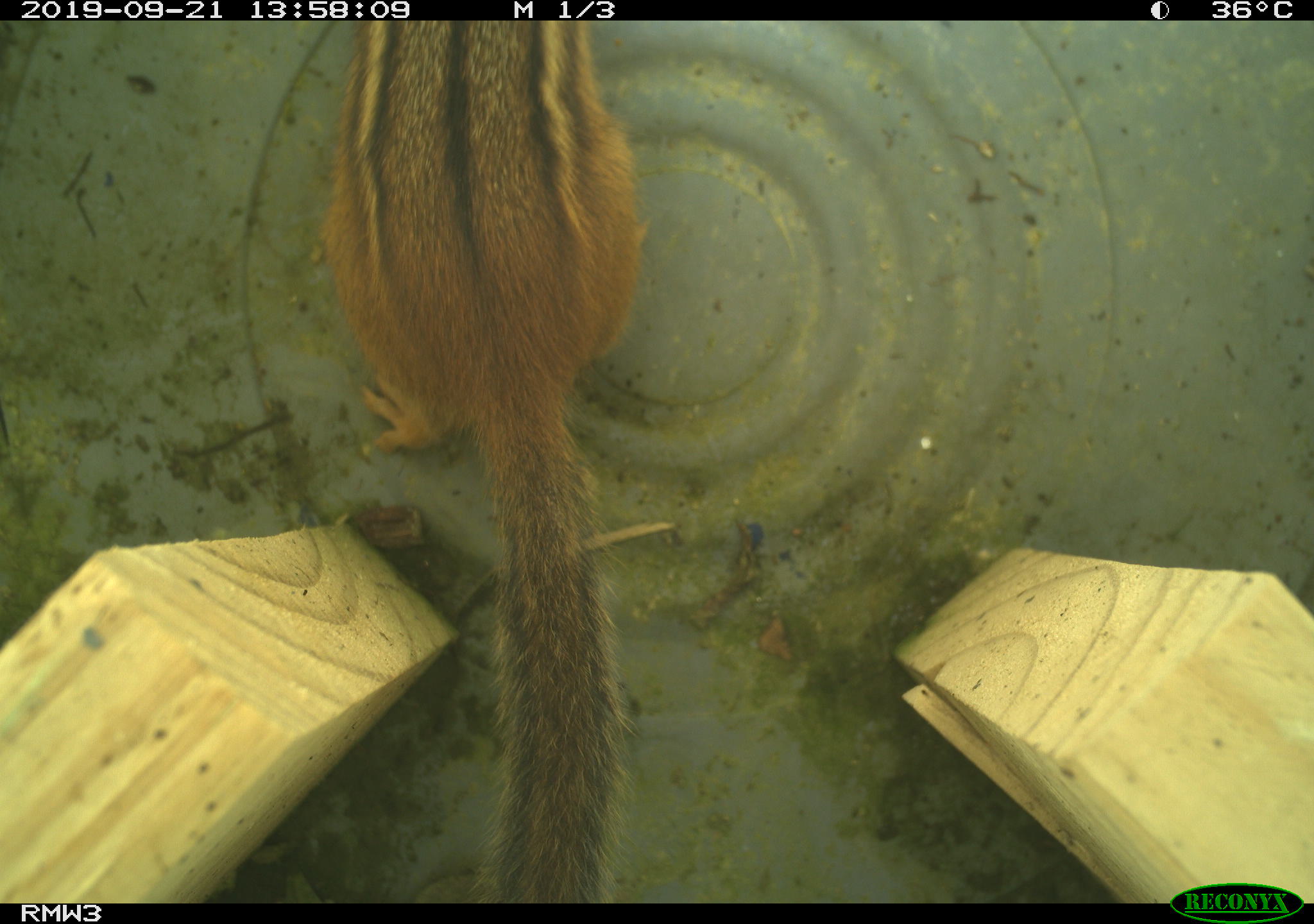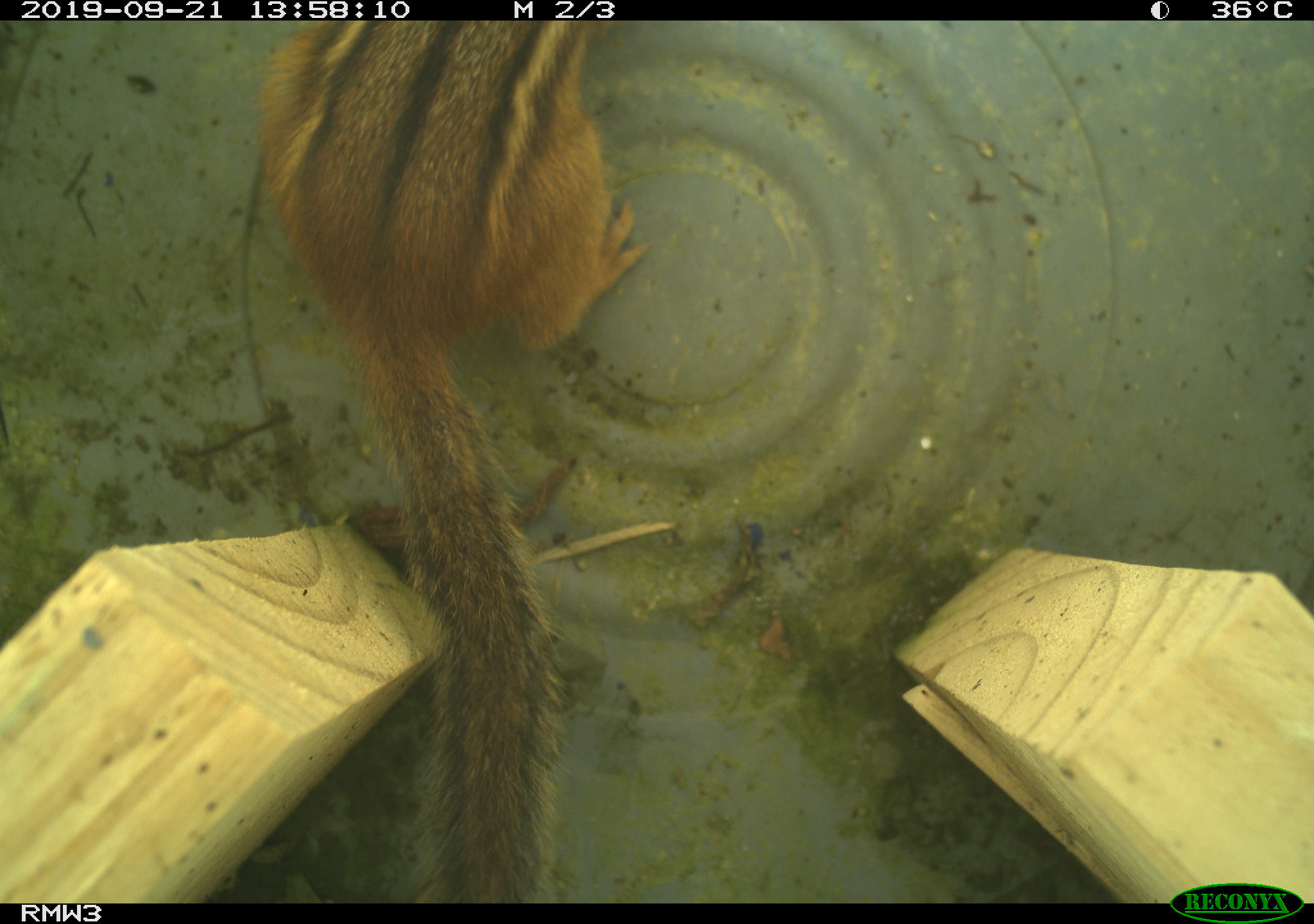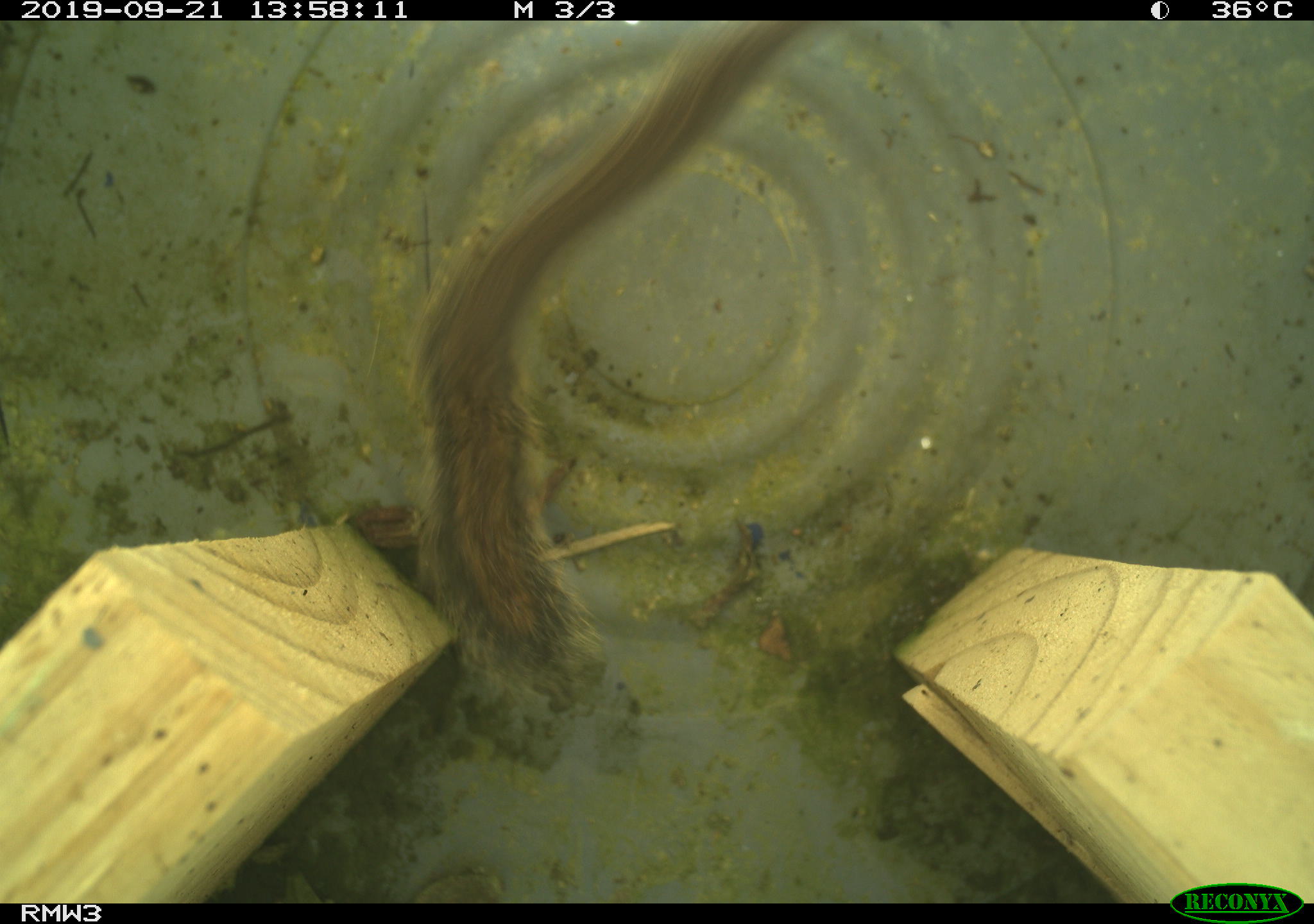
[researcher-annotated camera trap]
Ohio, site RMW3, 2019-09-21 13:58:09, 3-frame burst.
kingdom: Animalia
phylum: Chordata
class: Mammalia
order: Rodentia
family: Sciuridae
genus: Tamias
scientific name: Tamias striatus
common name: eastern chipmunk